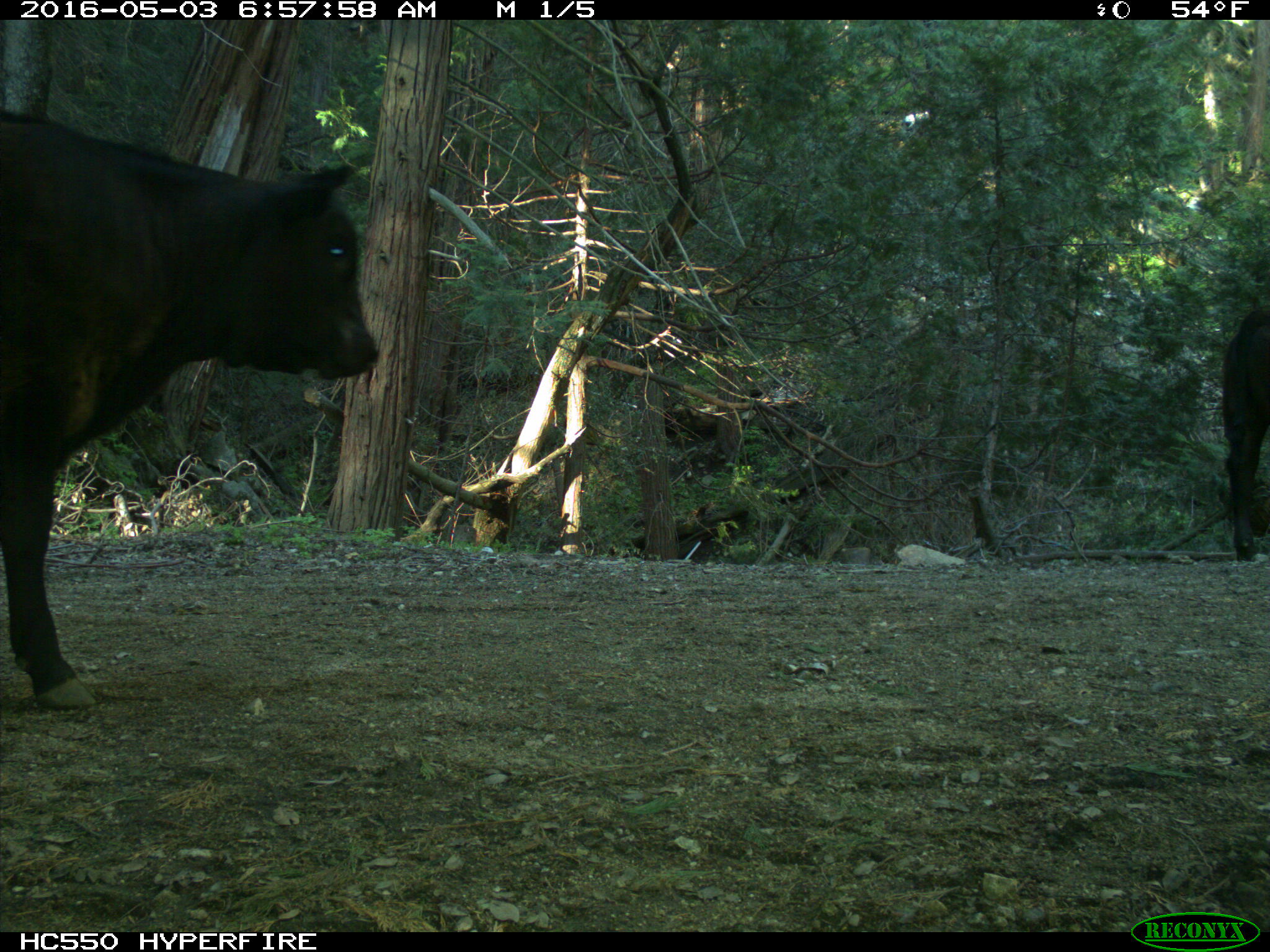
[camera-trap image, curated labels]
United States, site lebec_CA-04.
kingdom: Animalia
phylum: Chordata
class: Mammalia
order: Artiodactyla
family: Bovidae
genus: Bos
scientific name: Bos taurus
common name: domestic cow